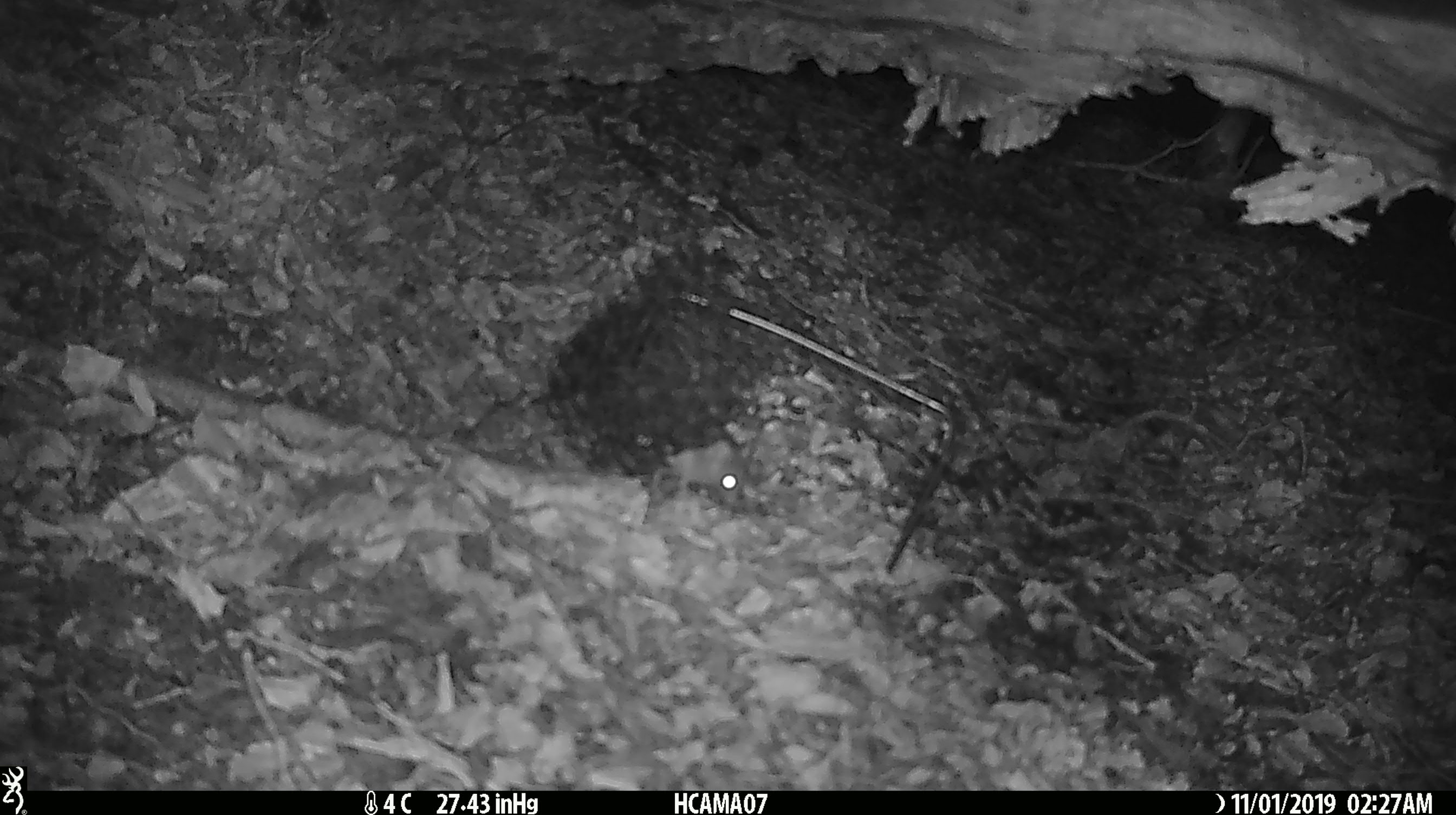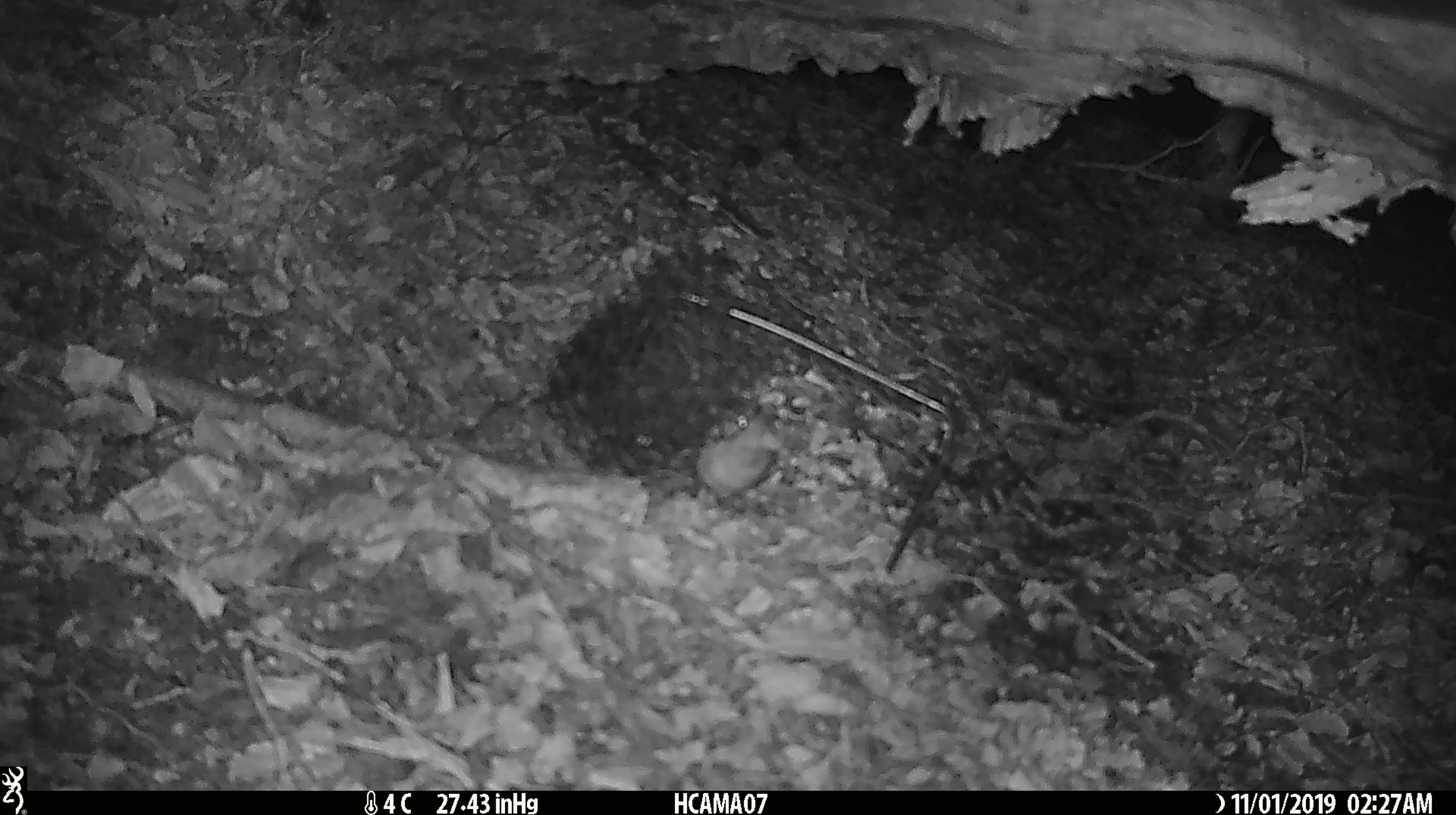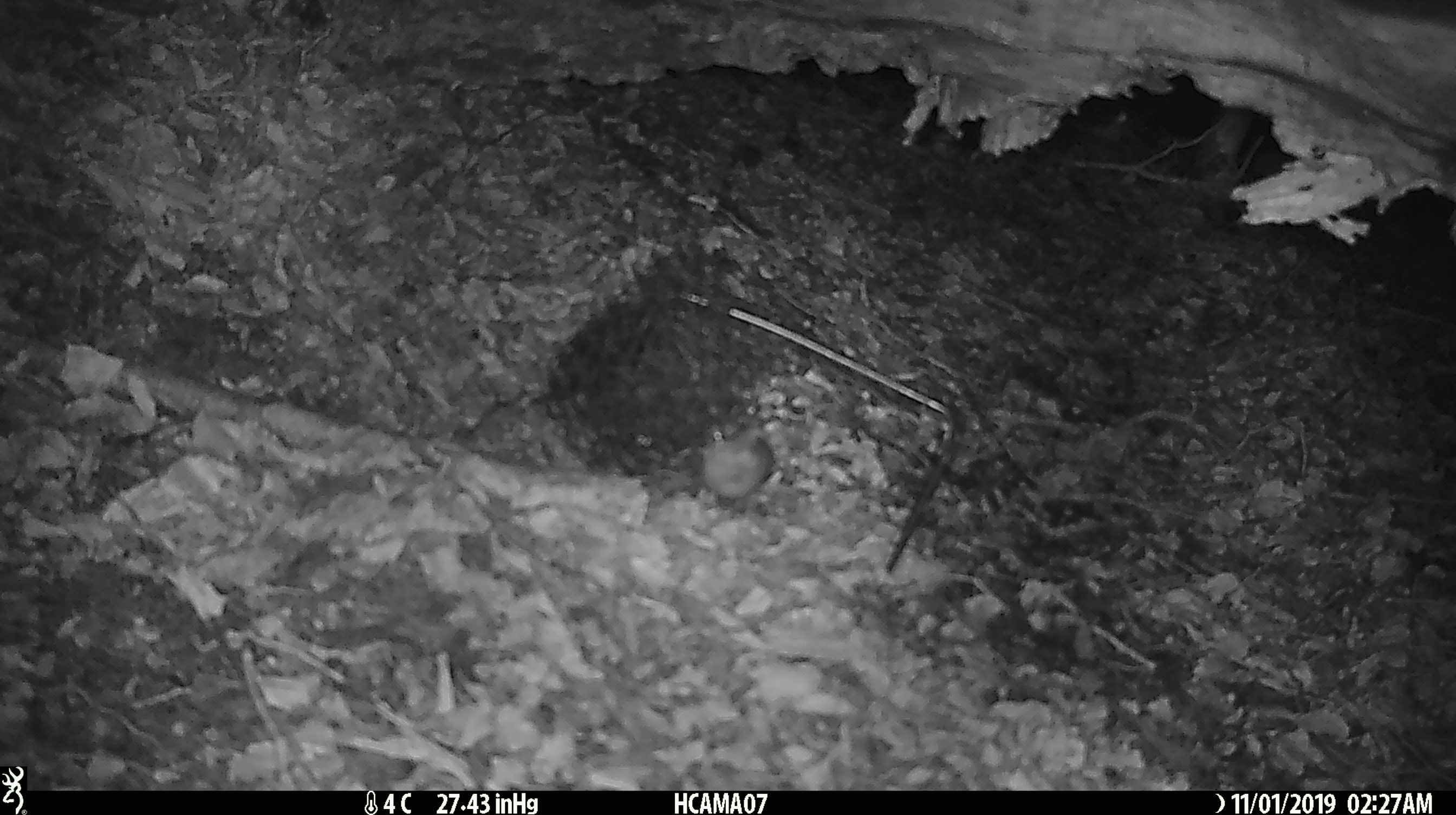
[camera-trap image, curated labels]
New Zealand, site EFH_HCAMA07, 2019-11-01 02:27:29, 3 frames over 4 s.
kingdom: Animalia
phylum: Chordata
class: Mammalia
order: Rodentia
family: Muridae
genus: Mus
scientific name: Mus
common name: mouse